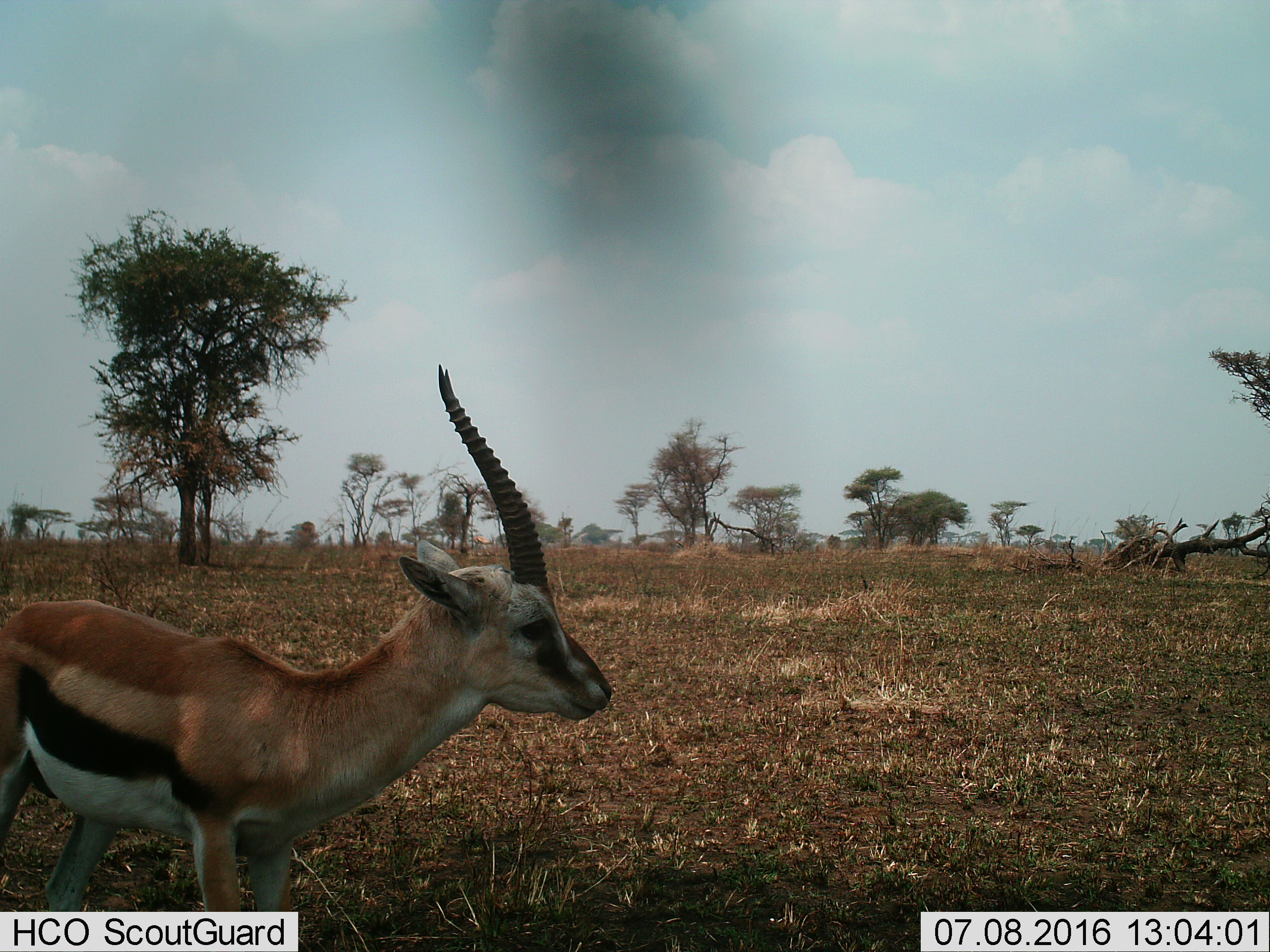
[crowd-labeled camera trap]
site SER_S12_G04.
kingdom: Animalia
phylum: Chordata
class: Mammalia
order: Artiodactyla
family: Bovidae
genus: Eudorcas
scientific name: Eudorcas thomsonii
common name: thomson's gazelle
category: gazellethomsons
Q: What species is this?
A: Gazellethomsons (thomson's gazelle) (Eudorcas thomsonii).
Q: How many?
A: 1.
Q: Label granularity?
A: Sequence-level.